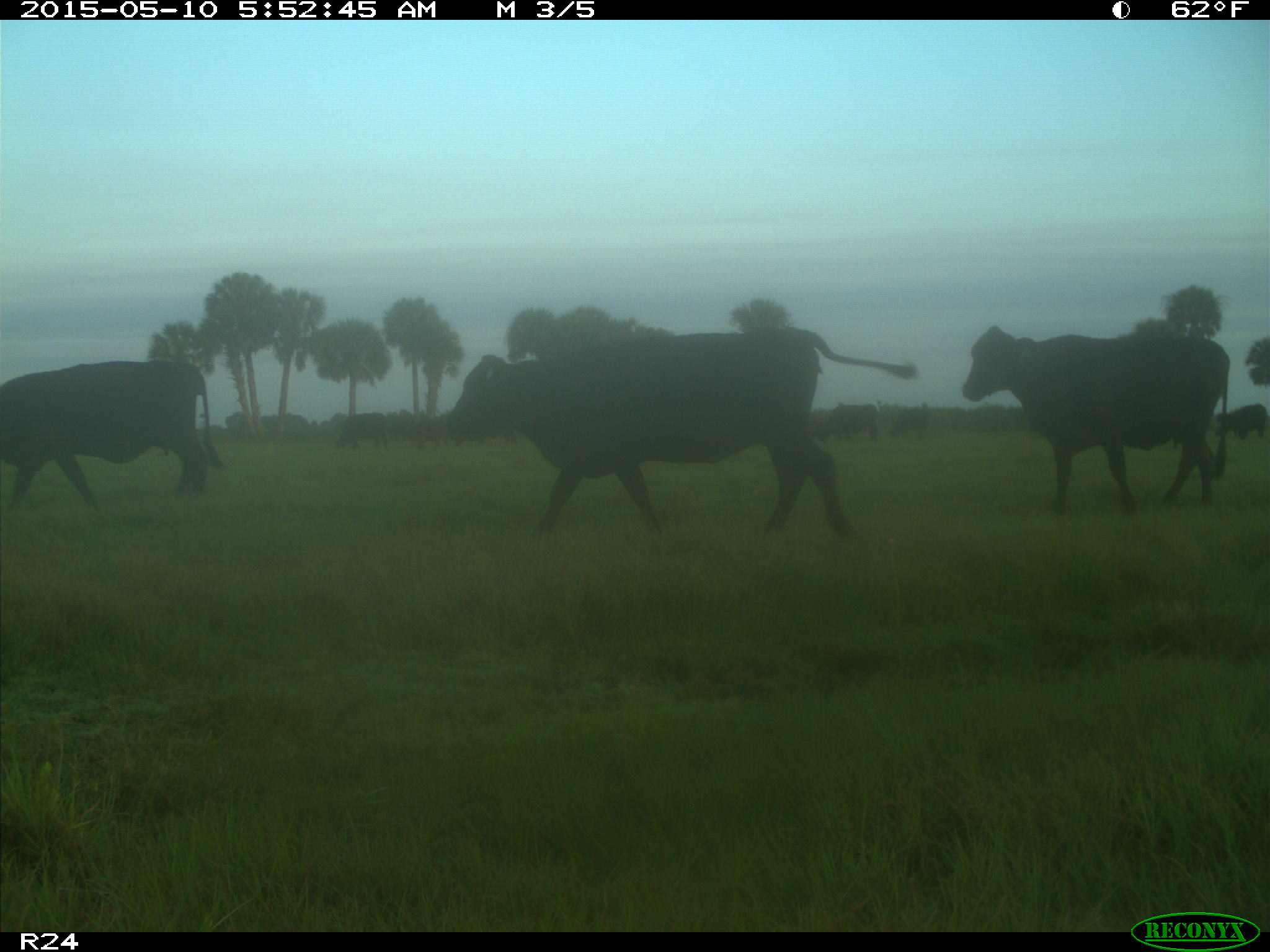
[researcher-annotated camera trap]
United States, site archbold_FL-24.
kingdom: Animalia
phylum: Chordata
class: Mammalia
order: Artiodactyla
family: Bovidae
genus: Bos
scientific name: Bos taurus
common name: domestic cow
Bos taurus (domestic cow).